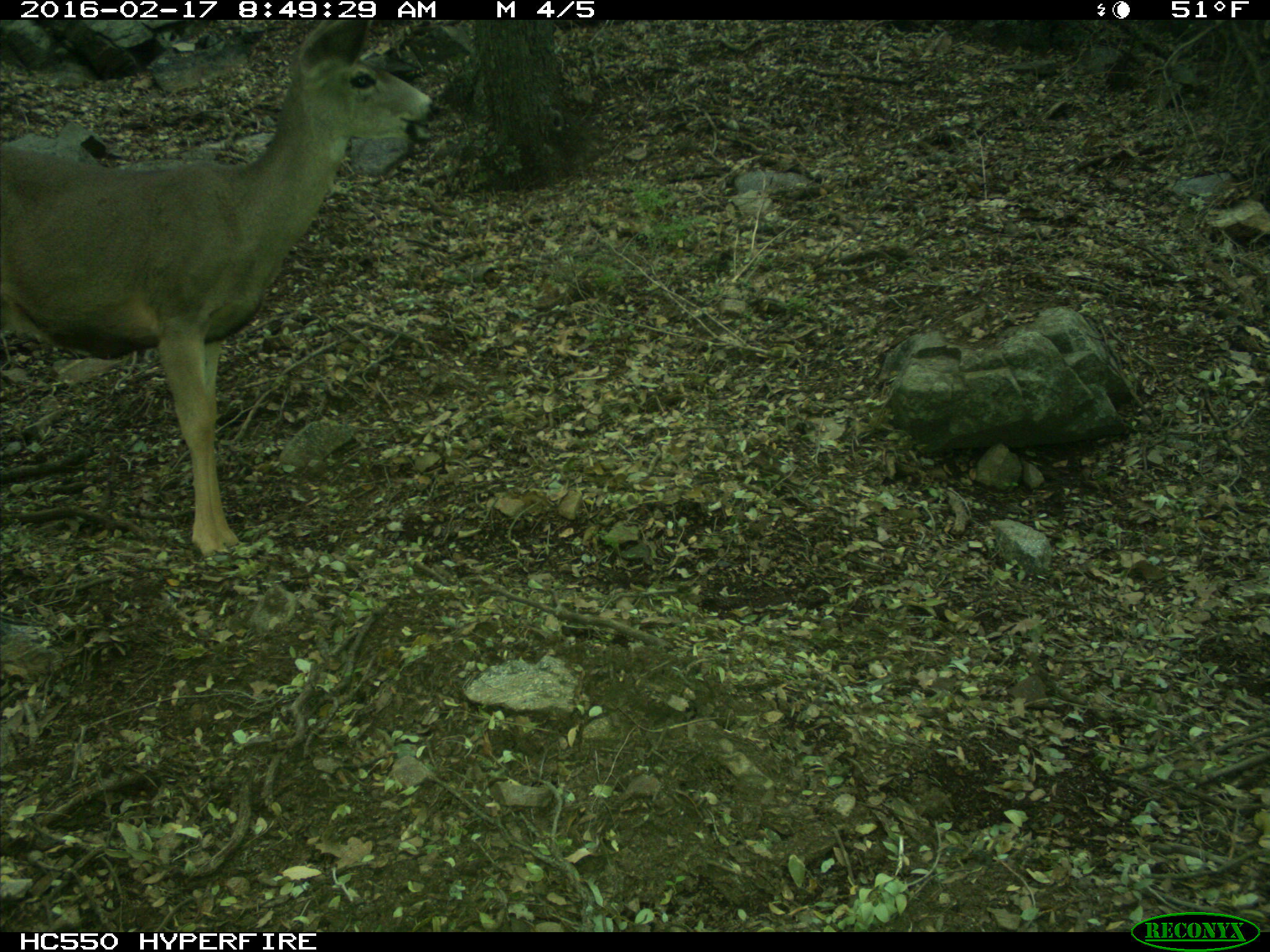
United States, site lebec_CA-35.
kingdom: Animalia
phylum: Chordata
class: Mammalia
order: Artiodactyla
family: Cervidae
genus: Odocoileus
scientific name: Odocoileus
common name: deer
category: unidentified deer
Unidentified deer (deer) (Odocoileus).